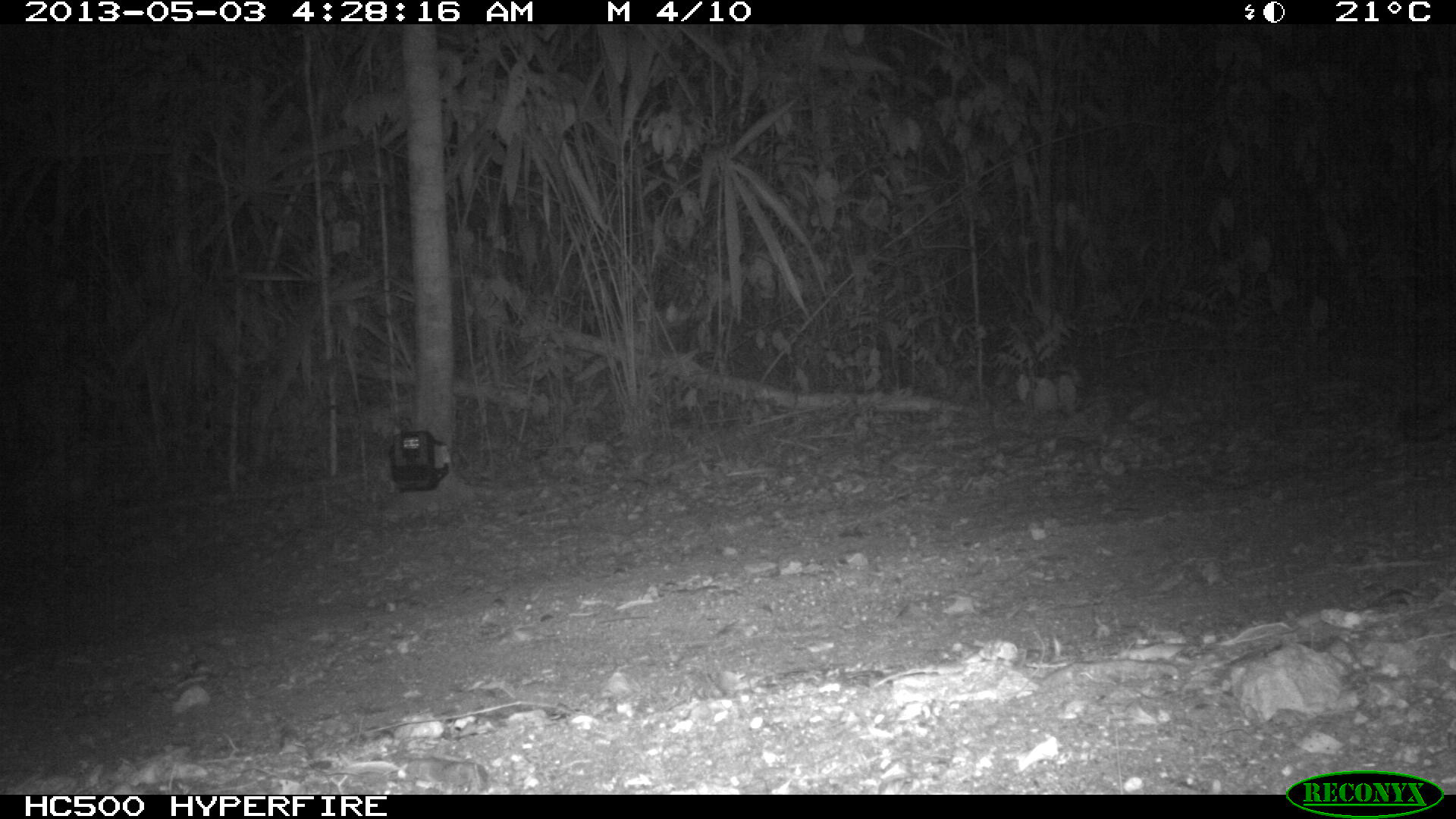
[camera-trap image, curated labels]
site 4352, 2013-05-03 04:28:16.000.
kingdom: Animalia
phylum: Chordata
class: Mammalia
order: Carnivora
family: Canidae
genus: Urocyon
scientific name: Urocyon cinereoargenteus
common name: gray fox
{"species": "Urocyon cinereoargenteus (gray fox)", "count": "1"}